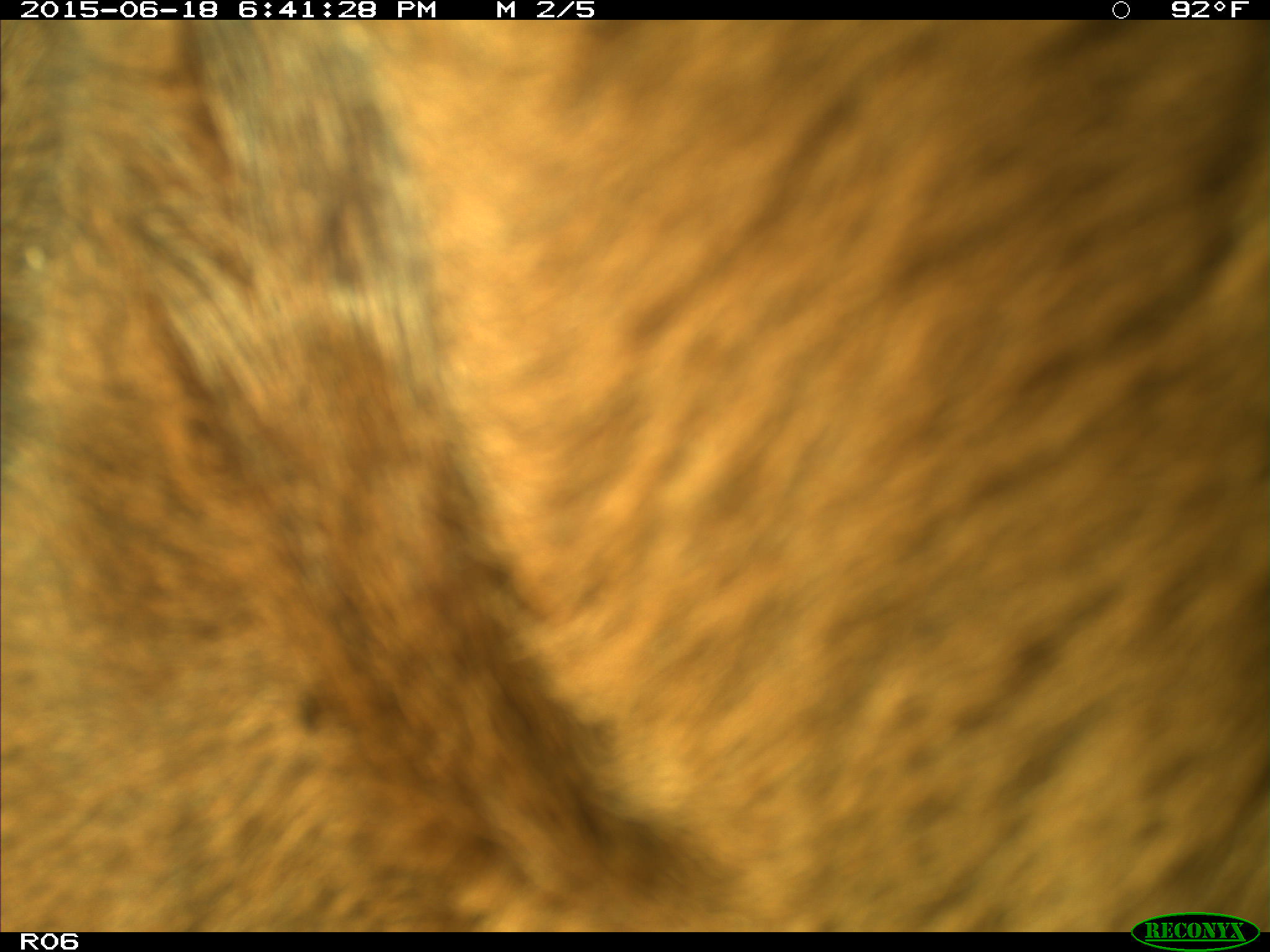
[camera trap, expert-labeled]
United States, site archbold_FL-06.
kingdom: Animalia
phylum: Chordata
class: Mammalia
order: Artiodactyla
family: Bovidae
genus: Bos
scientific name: Bos taurus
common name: domestic cow